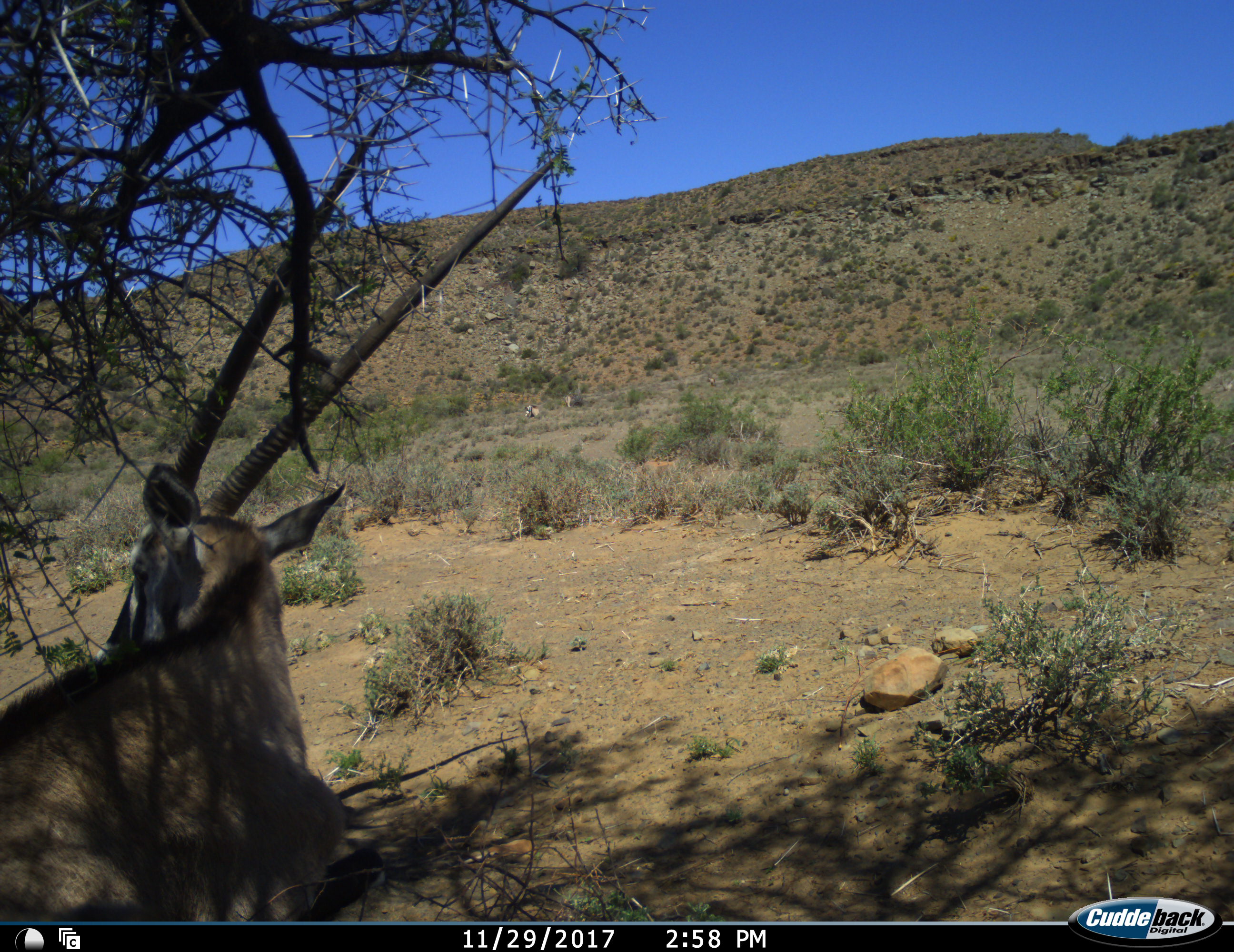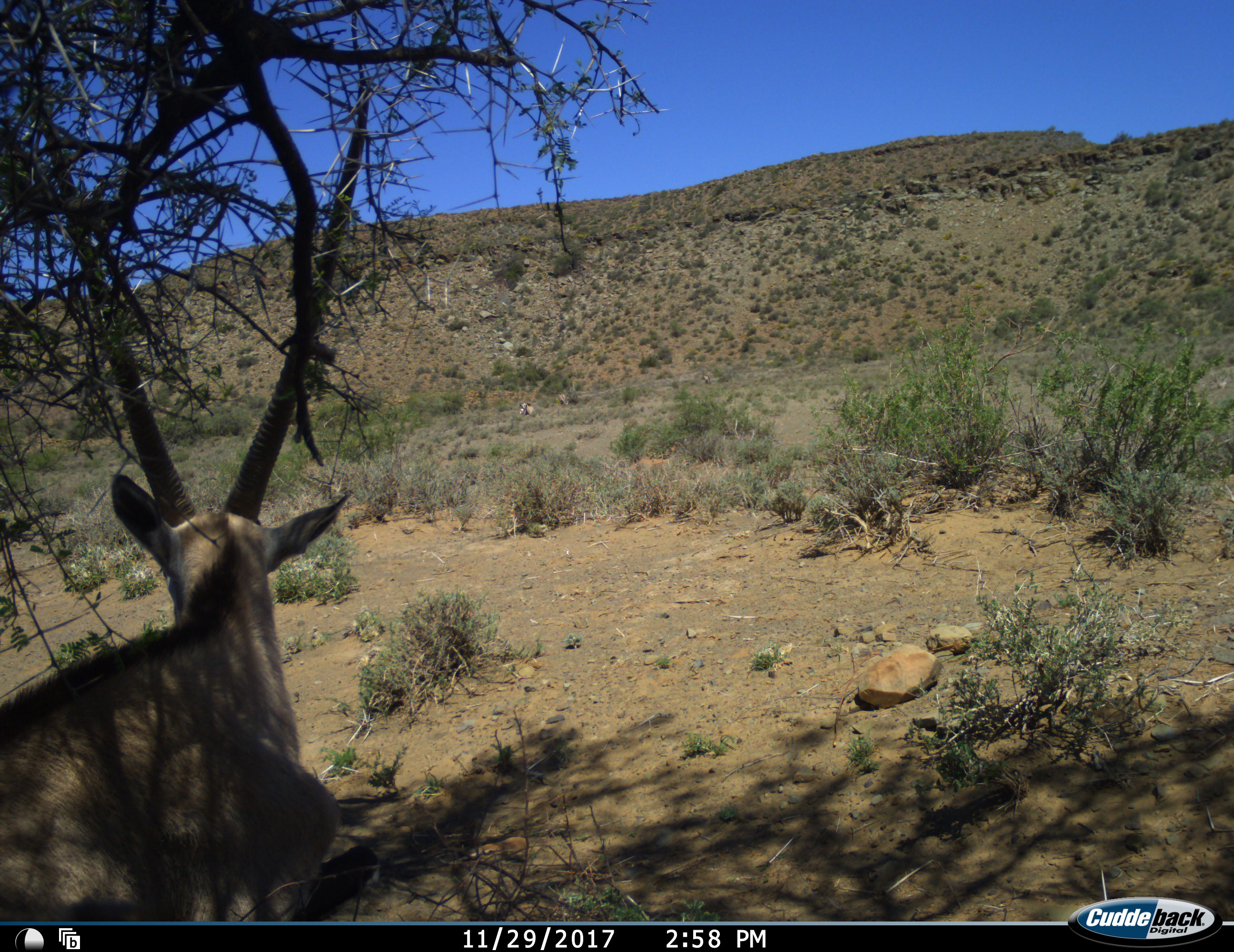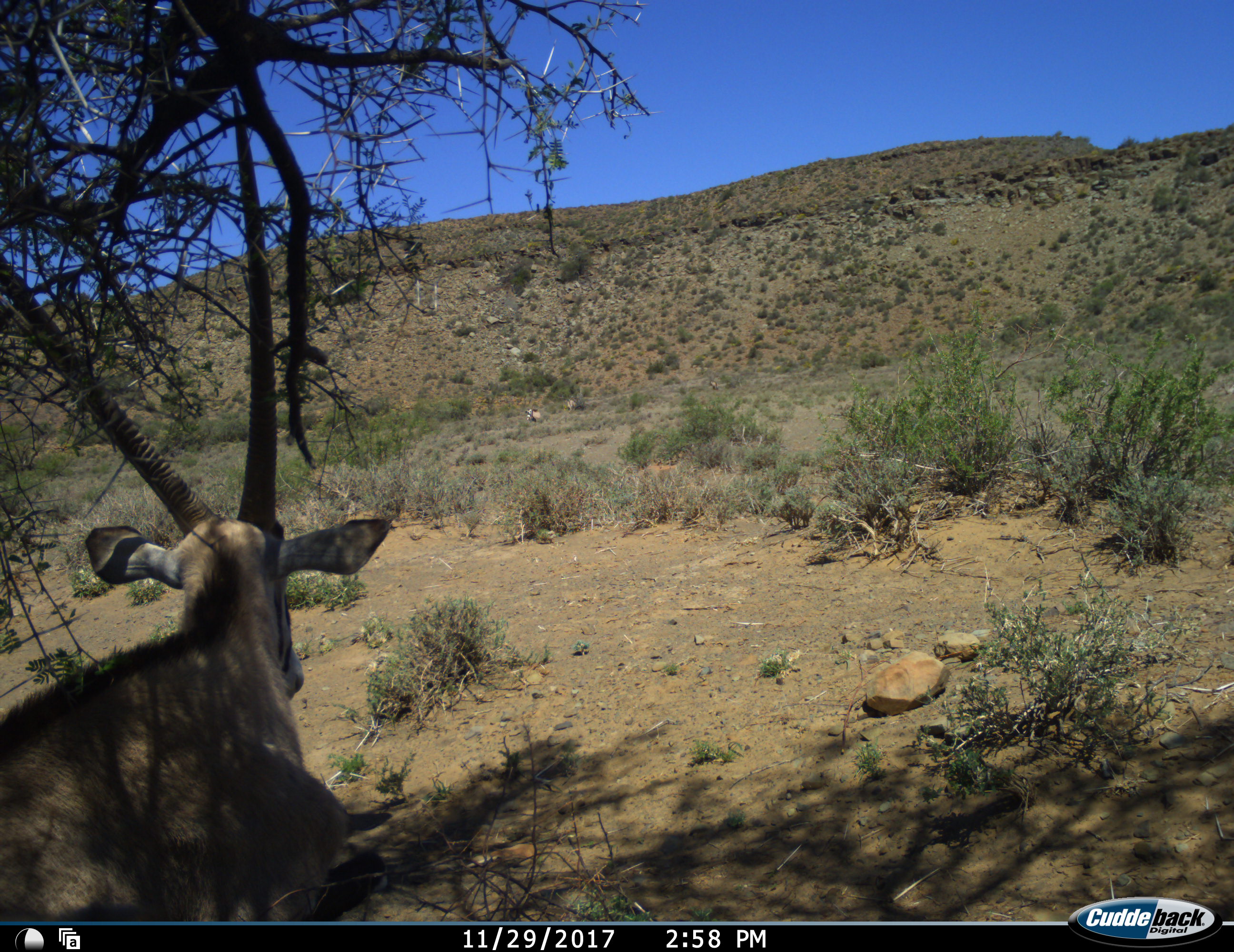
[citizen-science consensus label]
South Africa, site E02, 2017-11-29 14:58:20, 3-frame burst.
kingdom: Animalia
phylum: Chordata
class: Mammalia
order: Artiodactyla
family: Bovidae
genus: Oryx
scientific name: Oryx gazella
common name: gemsbok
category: gemsbokoryx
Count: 1.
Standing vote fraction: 44%.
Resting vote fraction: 44%.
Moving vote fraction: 11%.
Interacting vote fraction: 0%.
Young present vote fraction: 0%.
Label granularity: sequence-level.